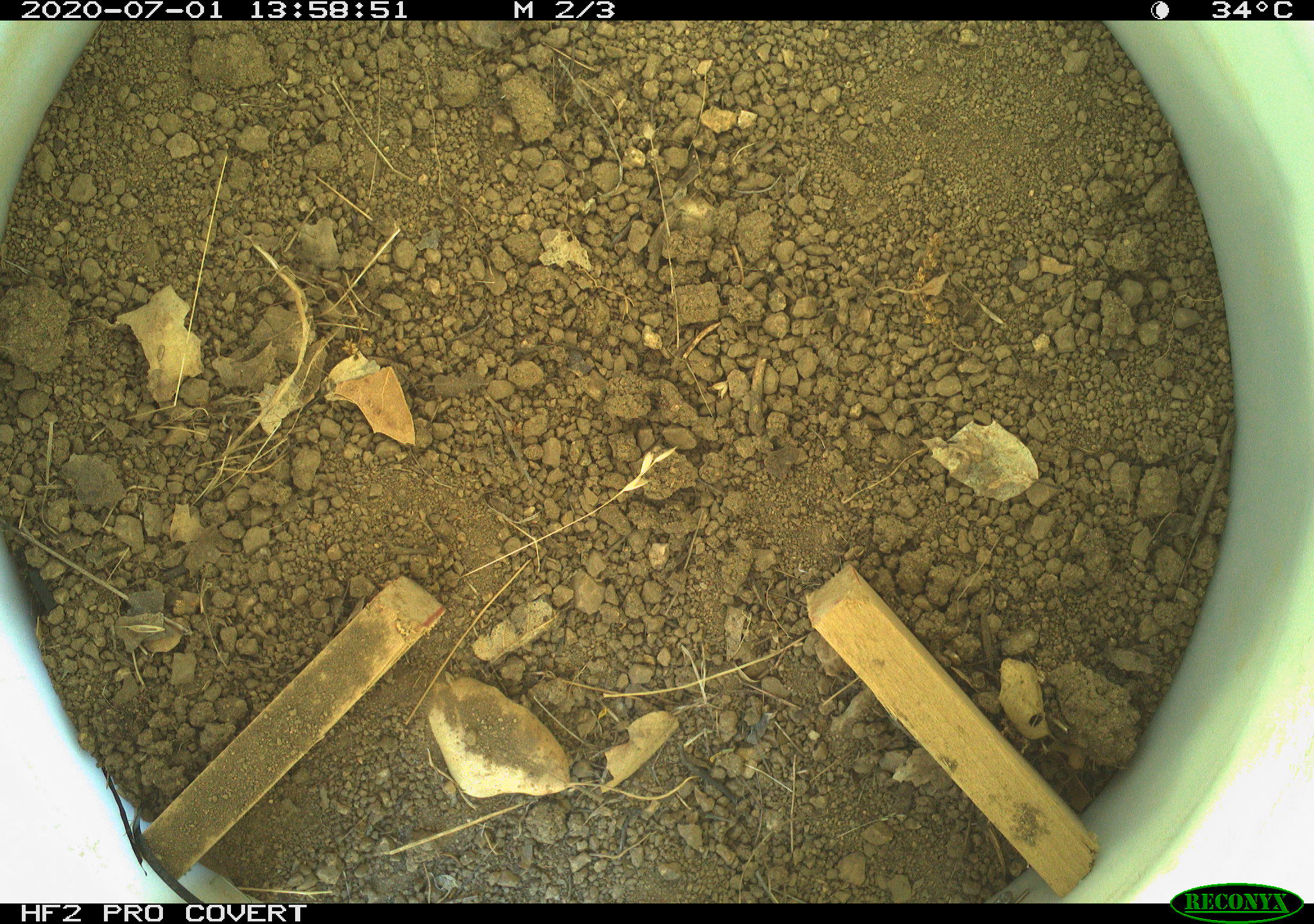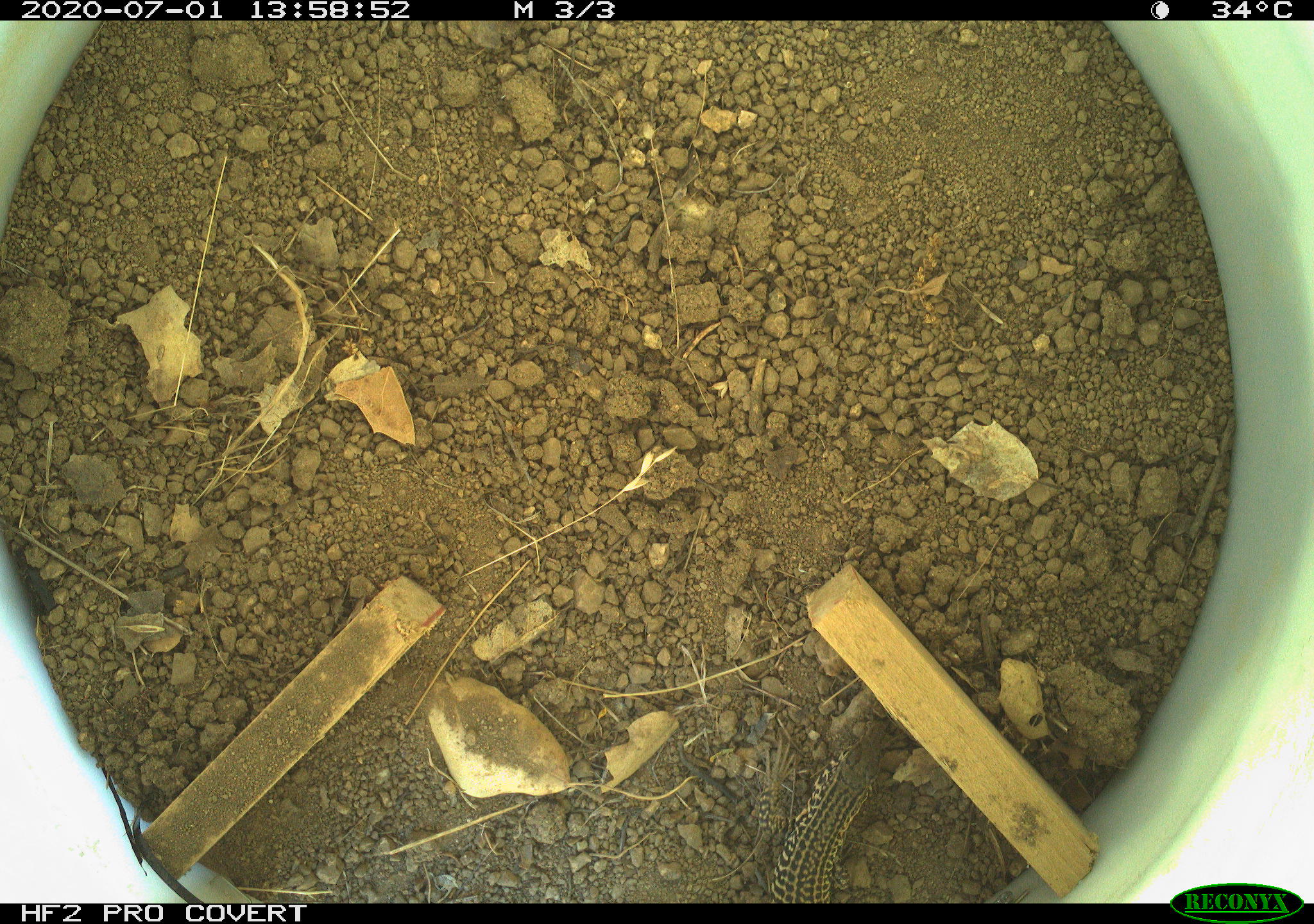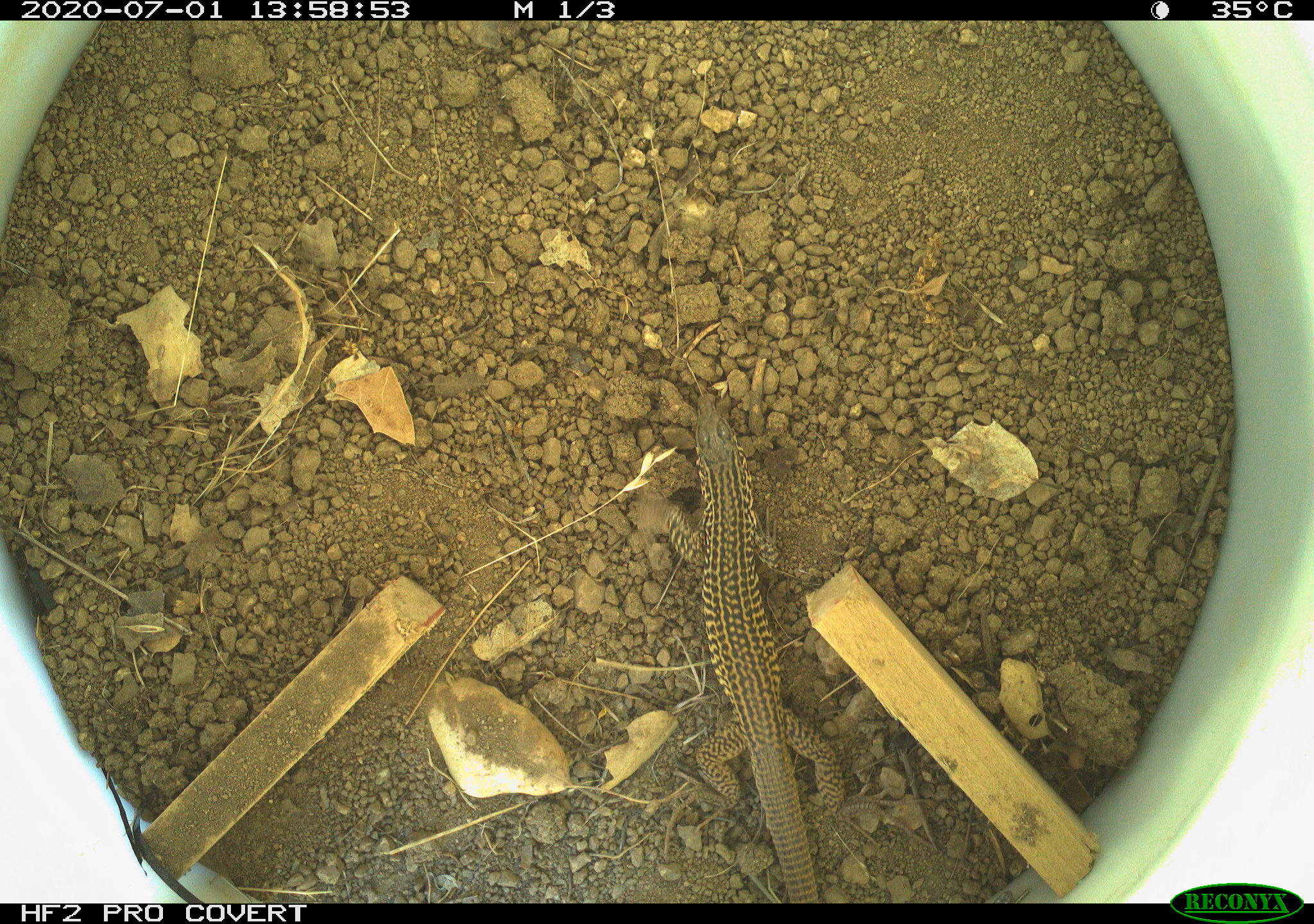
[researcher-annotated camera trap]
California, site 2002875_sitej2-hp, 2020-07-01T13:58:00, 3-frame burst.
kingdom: Animalia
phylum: Chordata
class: Reptilia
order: Squamata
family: Teiidae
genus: Aspidoscelis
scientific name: Aspidoscelis tigris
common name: western whiptail